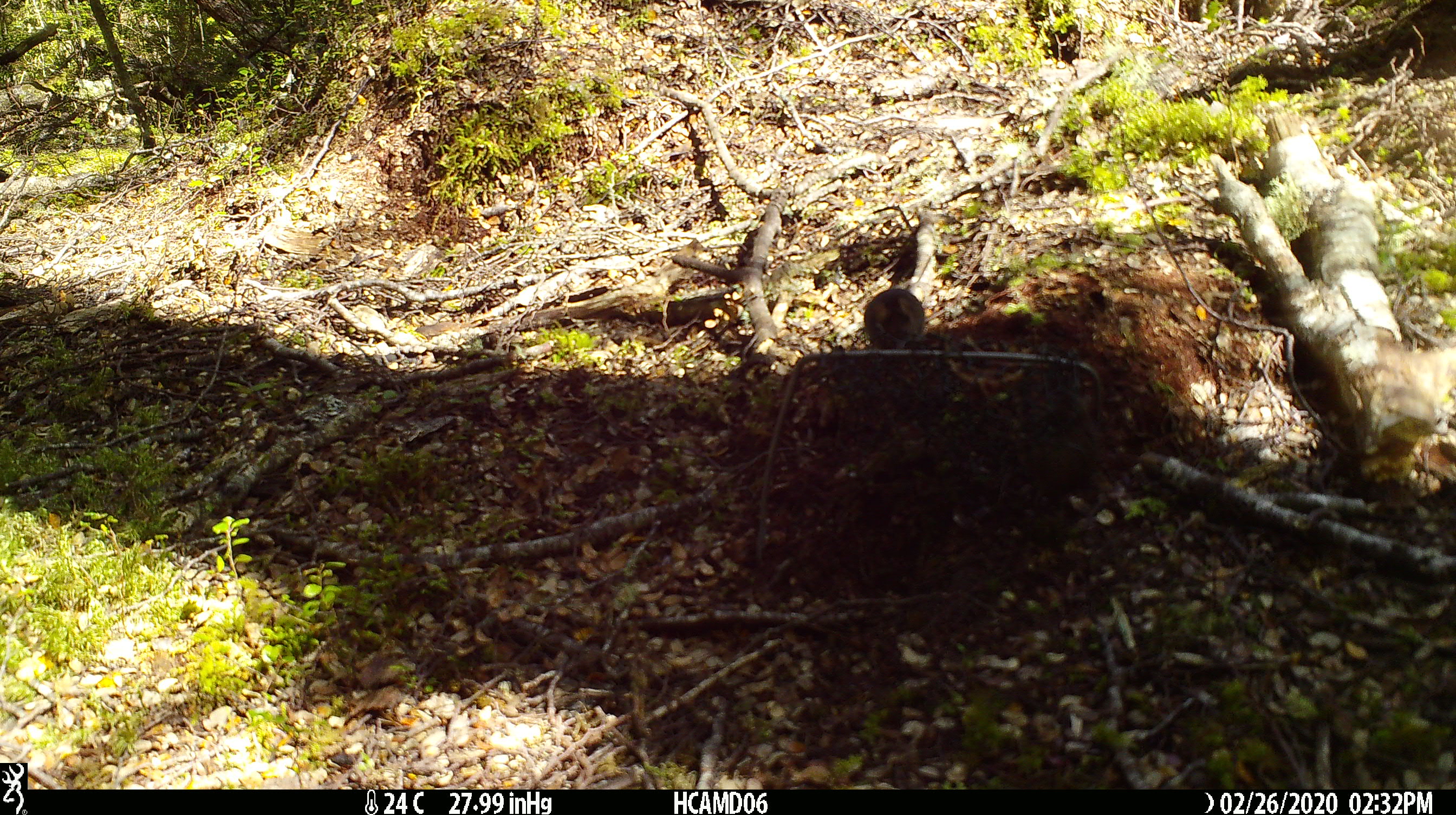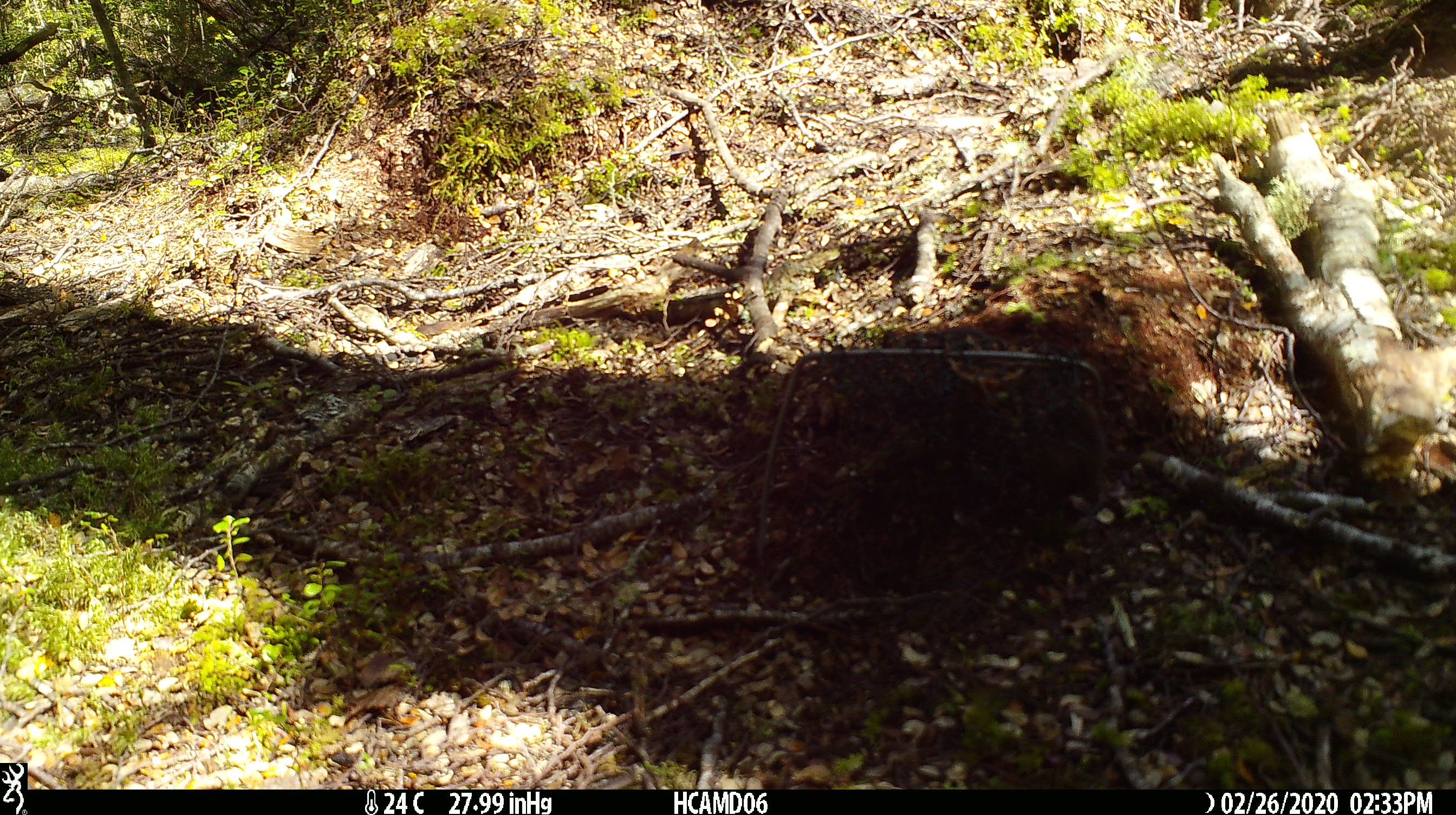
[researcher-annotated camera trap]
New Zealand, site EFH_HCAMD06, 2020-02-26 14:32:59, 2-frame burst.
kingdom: Animalia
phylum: Chordata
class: Mammalia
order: Rodentia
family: Muridae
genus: Mus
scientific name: Mus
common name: mouse